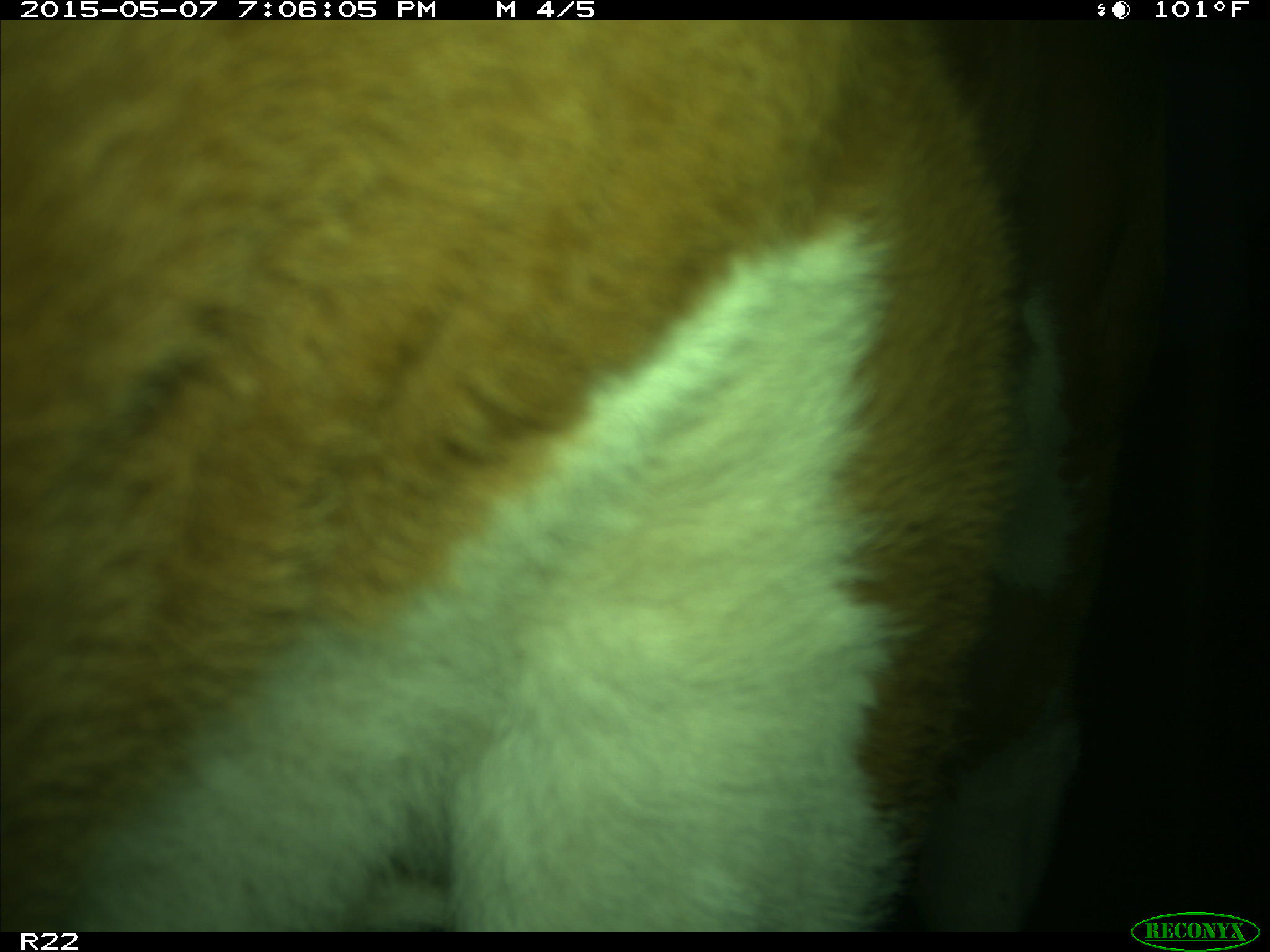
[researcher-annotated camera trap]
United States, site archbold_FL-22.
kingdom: Animalia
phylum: Chordata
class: Mammalia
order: Artiodactyla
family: Bovidae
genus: Bos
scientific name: Bos taurus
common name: domestic cow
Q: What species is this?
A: Bos taurus (domestic cow).